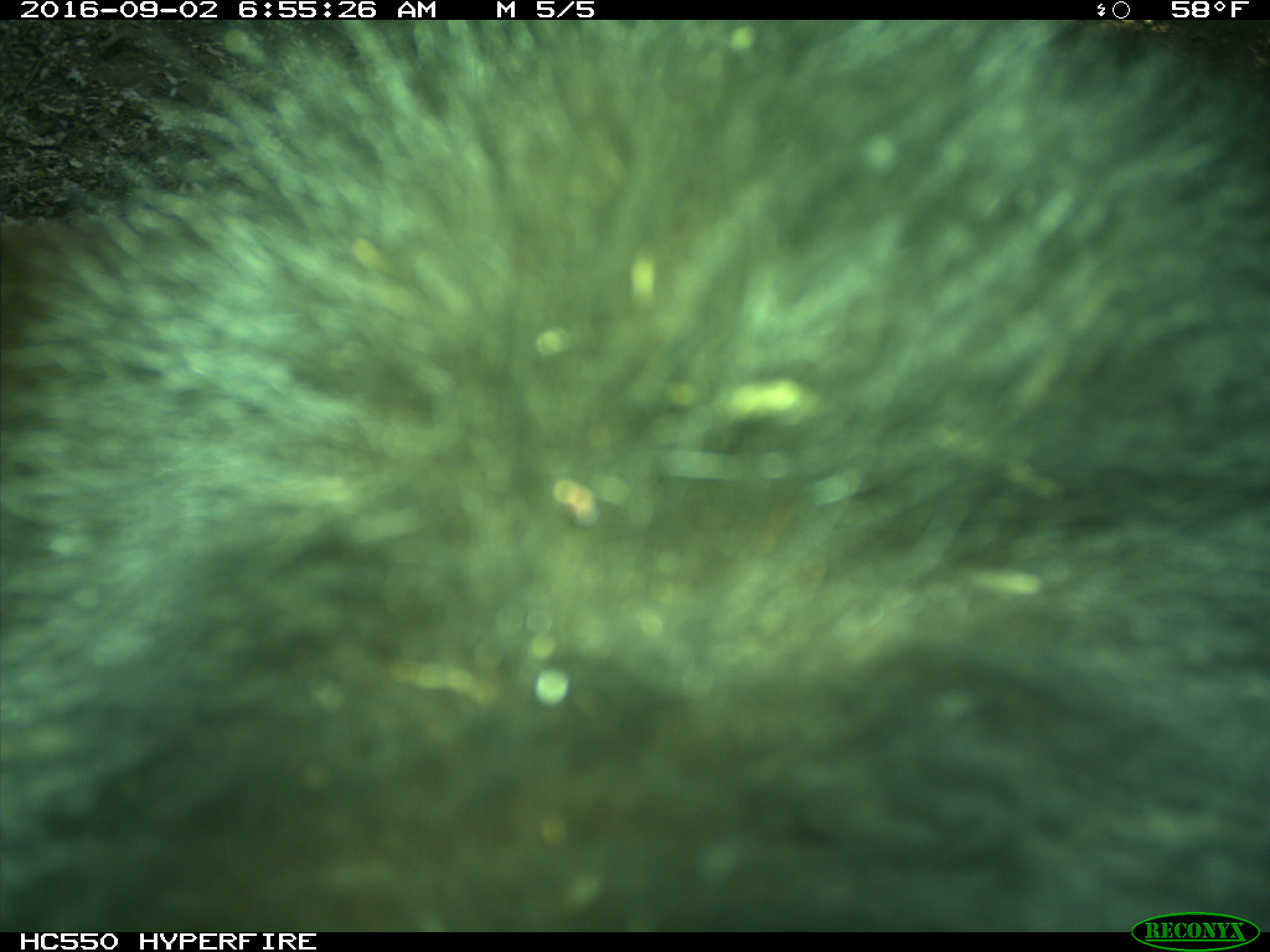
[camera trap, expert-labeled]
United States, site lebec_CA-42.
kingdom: Animalia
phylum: Chordata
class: Mammalia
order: Carnivora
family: Ursidae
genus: Ursus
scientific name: Ursus americanus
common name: american black bear